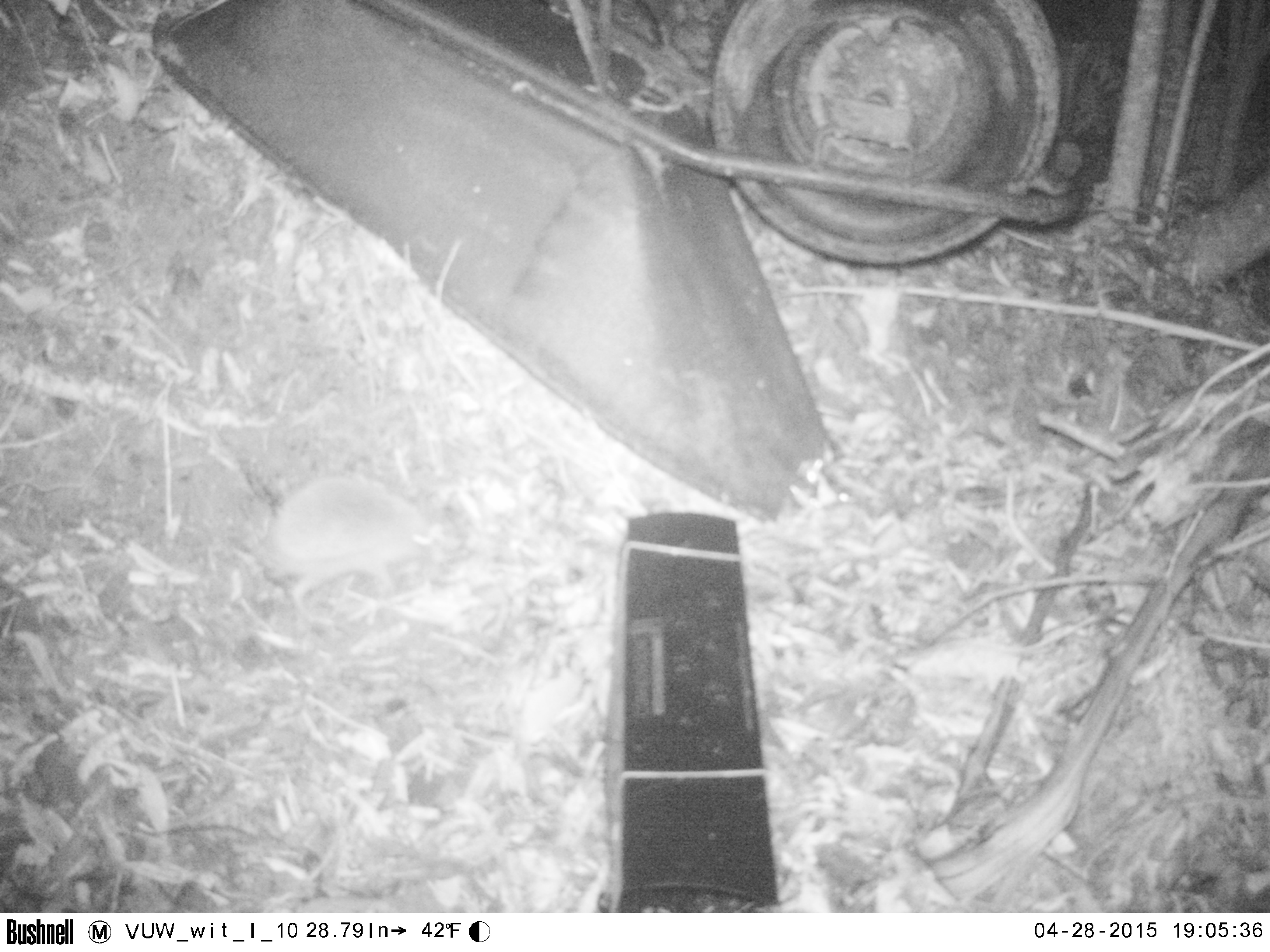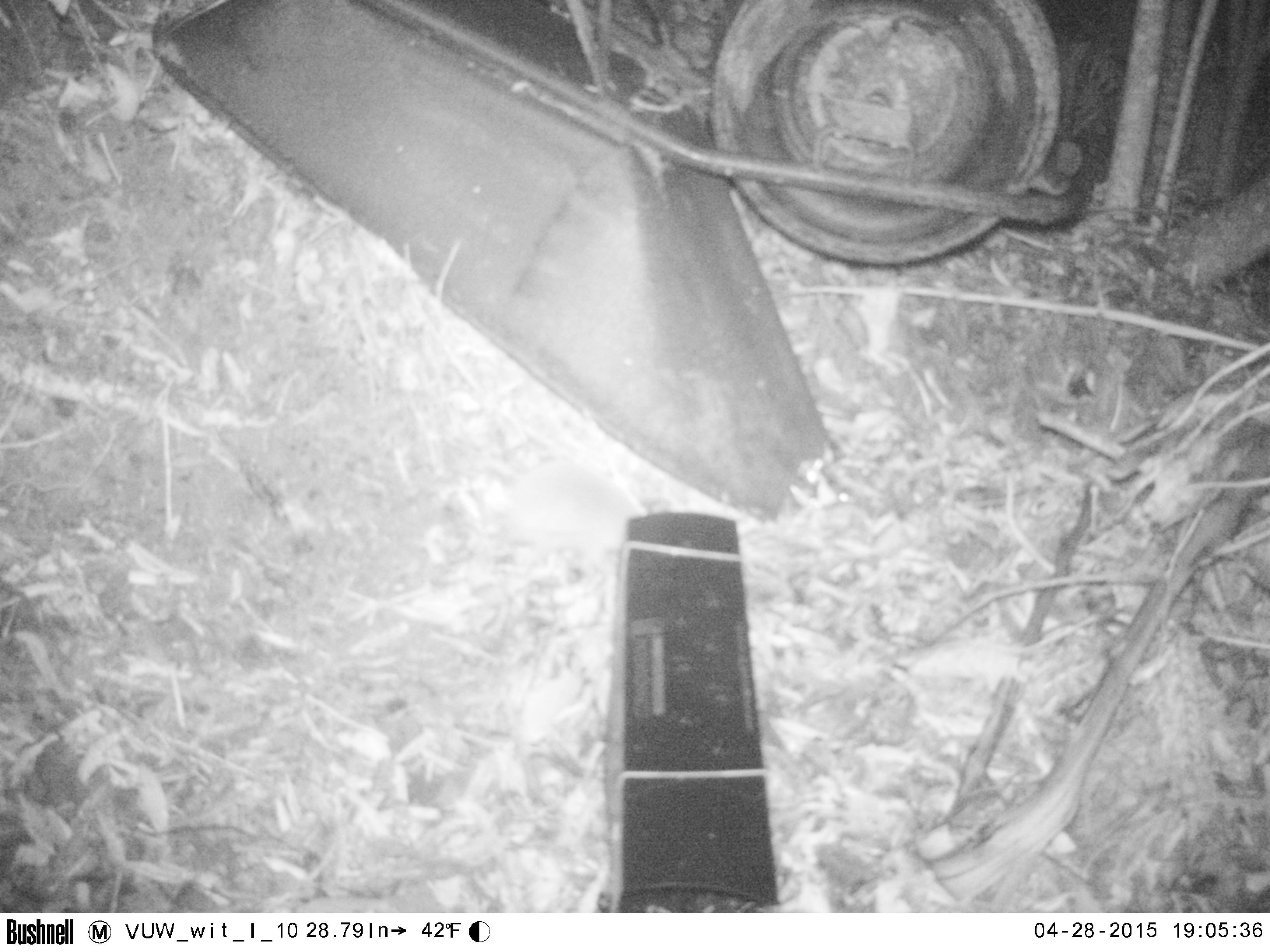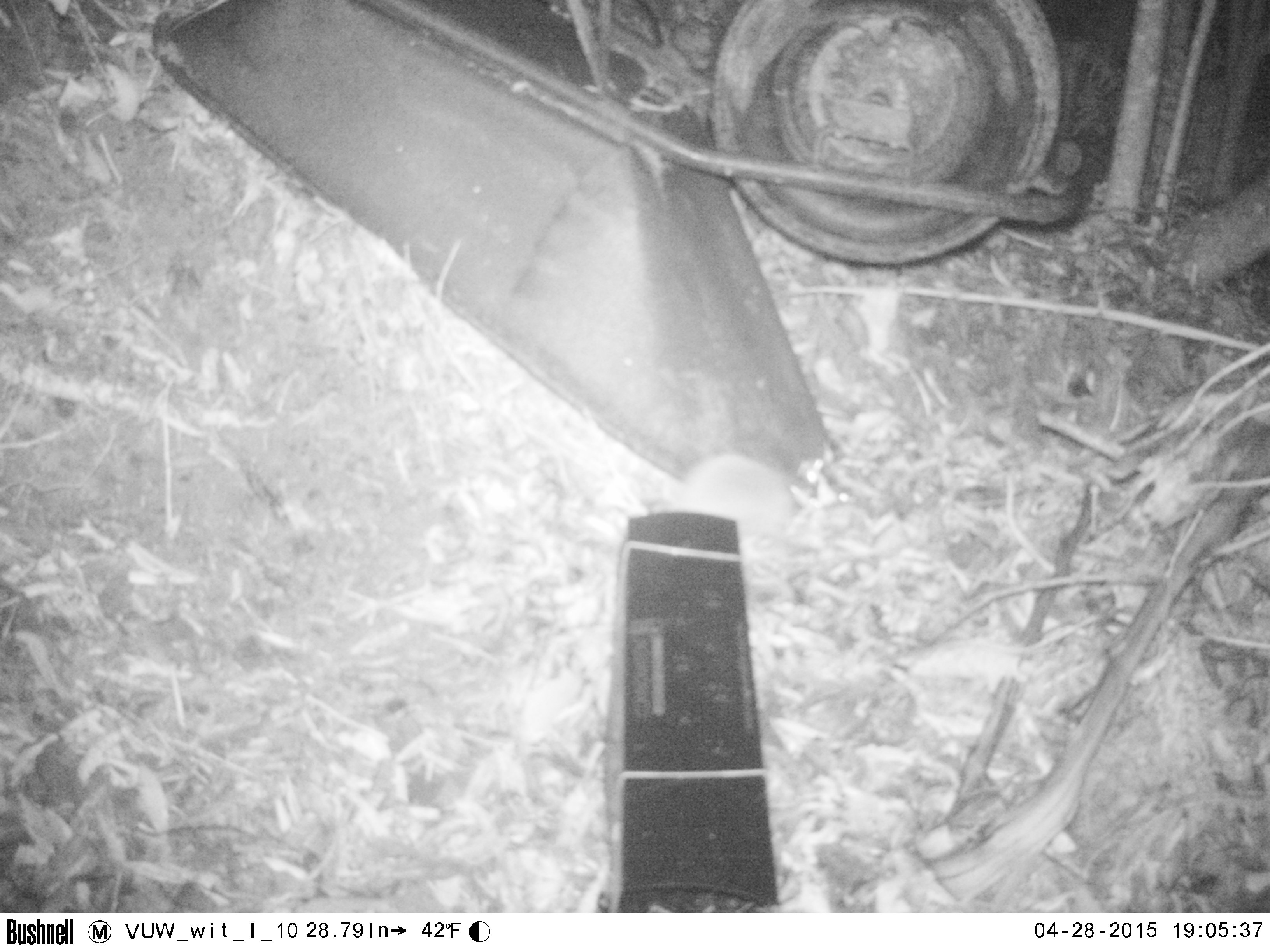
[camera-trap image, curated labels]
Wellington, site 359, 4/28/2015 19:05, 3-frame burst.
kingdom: Animalia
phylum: Chordata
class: Mammalia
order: Eulipotyphla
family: Erinaceidae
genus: Erinaceus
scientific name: Erinaceus europaeus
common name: hedgehog